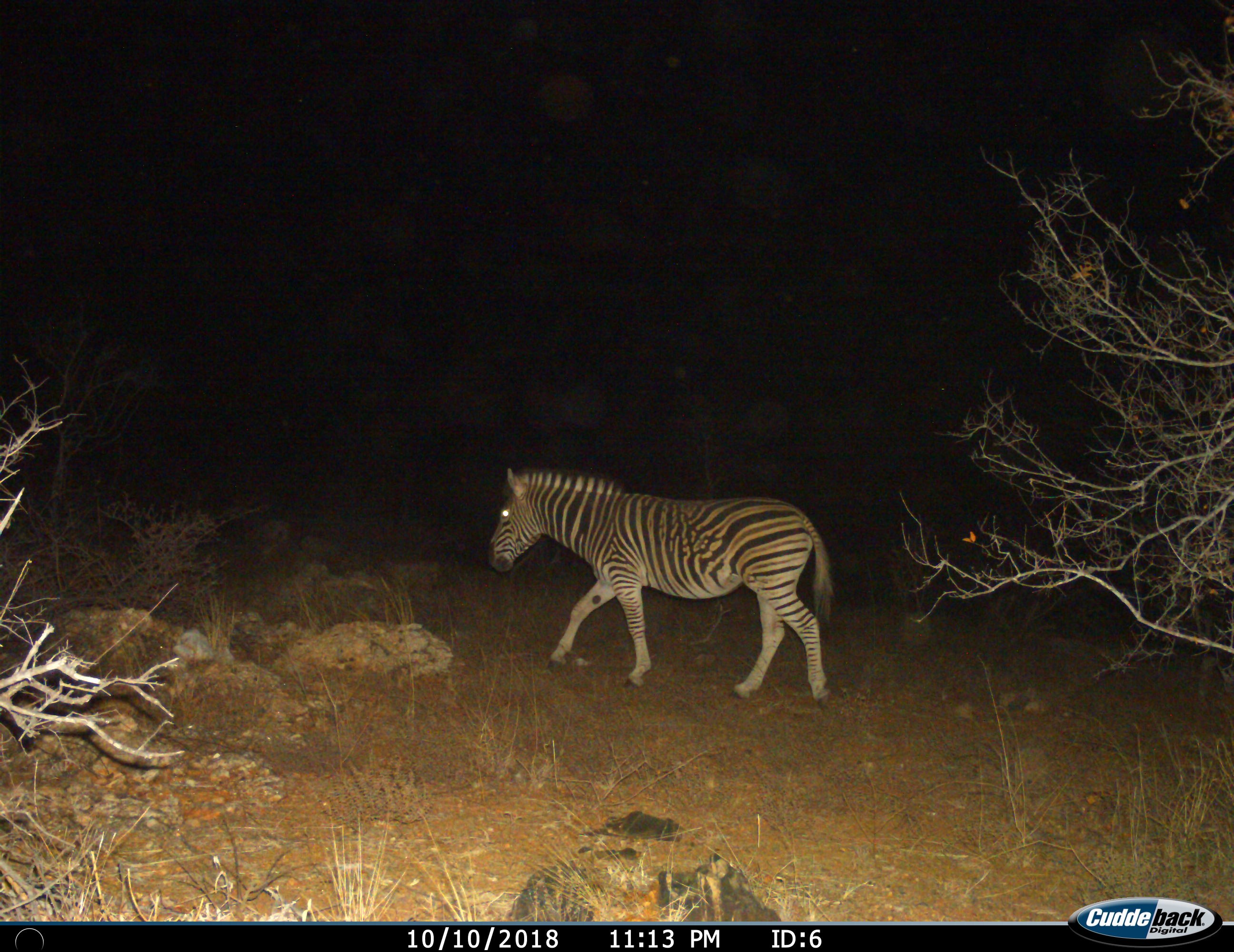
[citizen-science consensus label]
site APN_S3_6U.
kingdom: Animalia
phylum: Chordata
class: Mammalia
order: Perissodactyla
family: Equidae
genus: Equus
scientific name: Equus quagga burchellii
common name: burchell's zebra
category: zebraburchells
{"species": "zebraburchells (burchell's zebra) (Equus quagga burchellii)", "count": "1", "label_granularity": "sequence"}